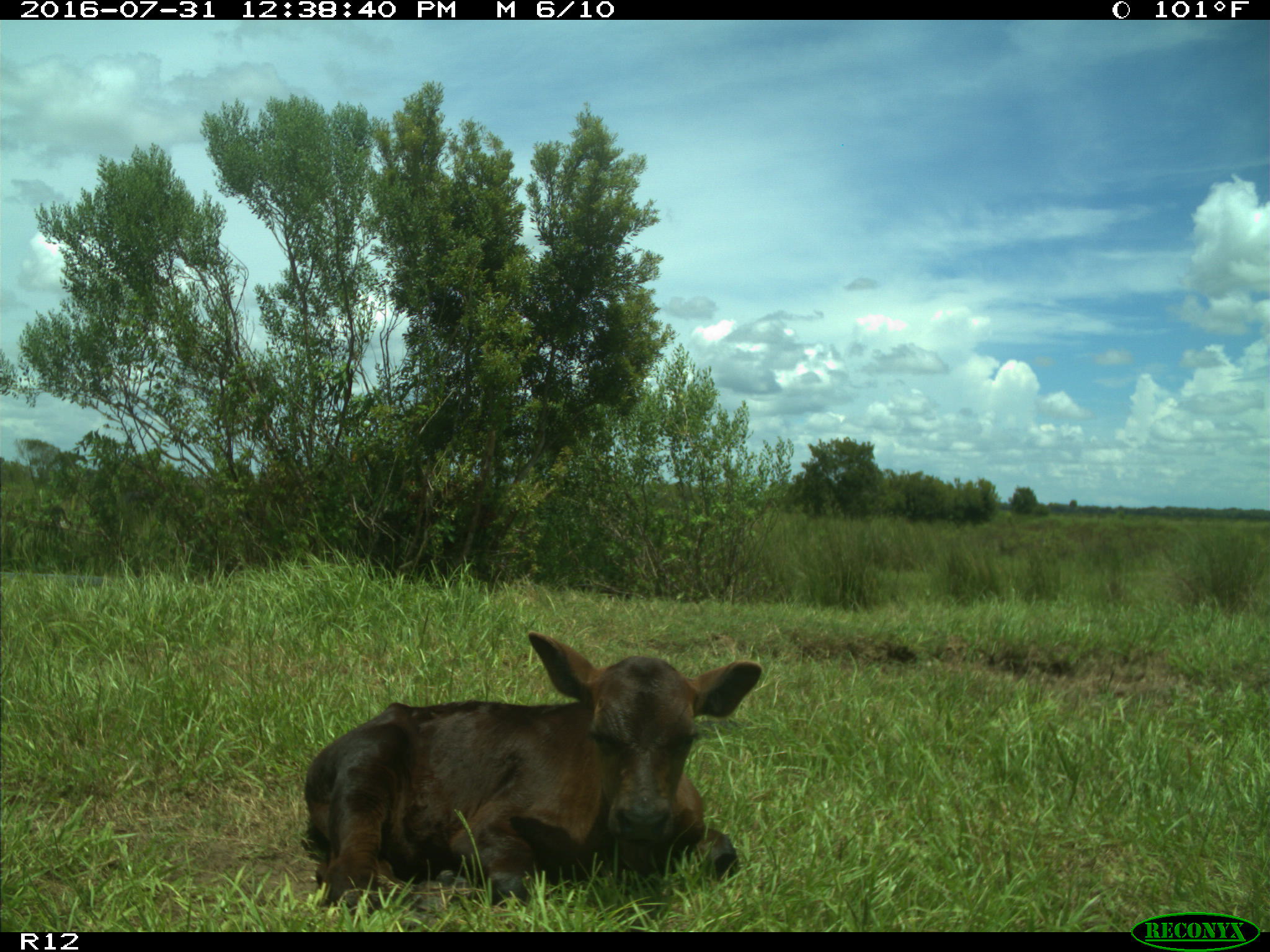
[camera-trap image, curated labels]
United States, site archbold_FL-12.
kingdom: Animalia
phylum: Chordata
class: Mammalia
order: Artiodactyla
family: Bovidae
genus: Bos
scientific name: Bos taurus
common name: domestic cow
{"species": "Bos taurus (domestic cow)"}